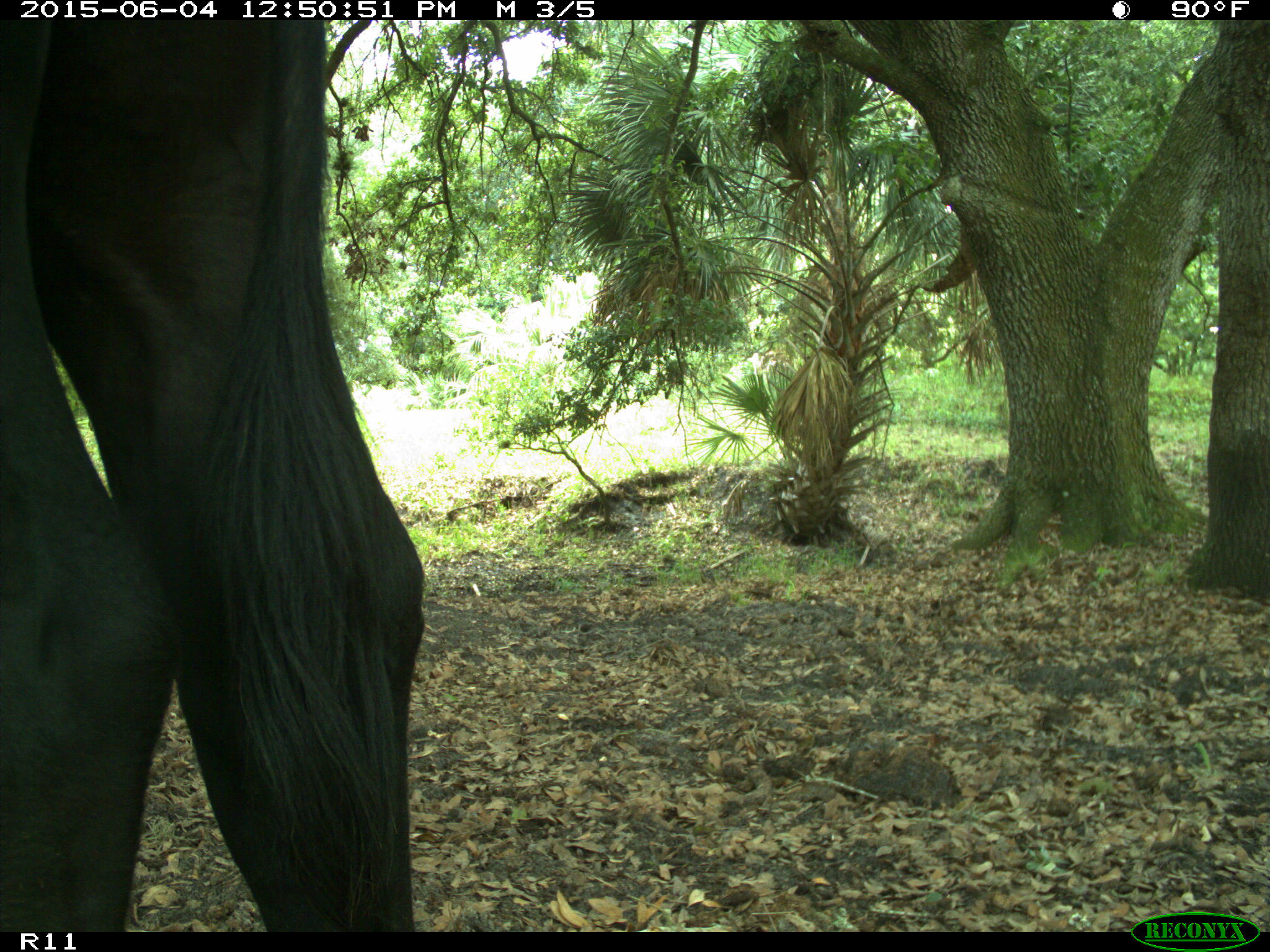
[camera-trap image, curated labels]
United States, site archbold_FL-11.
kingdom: Animalia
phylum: Chordata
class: Mammalia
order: Artiodactyla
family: Bovidae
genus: Bos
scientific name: Bos taurus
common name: domestic cow